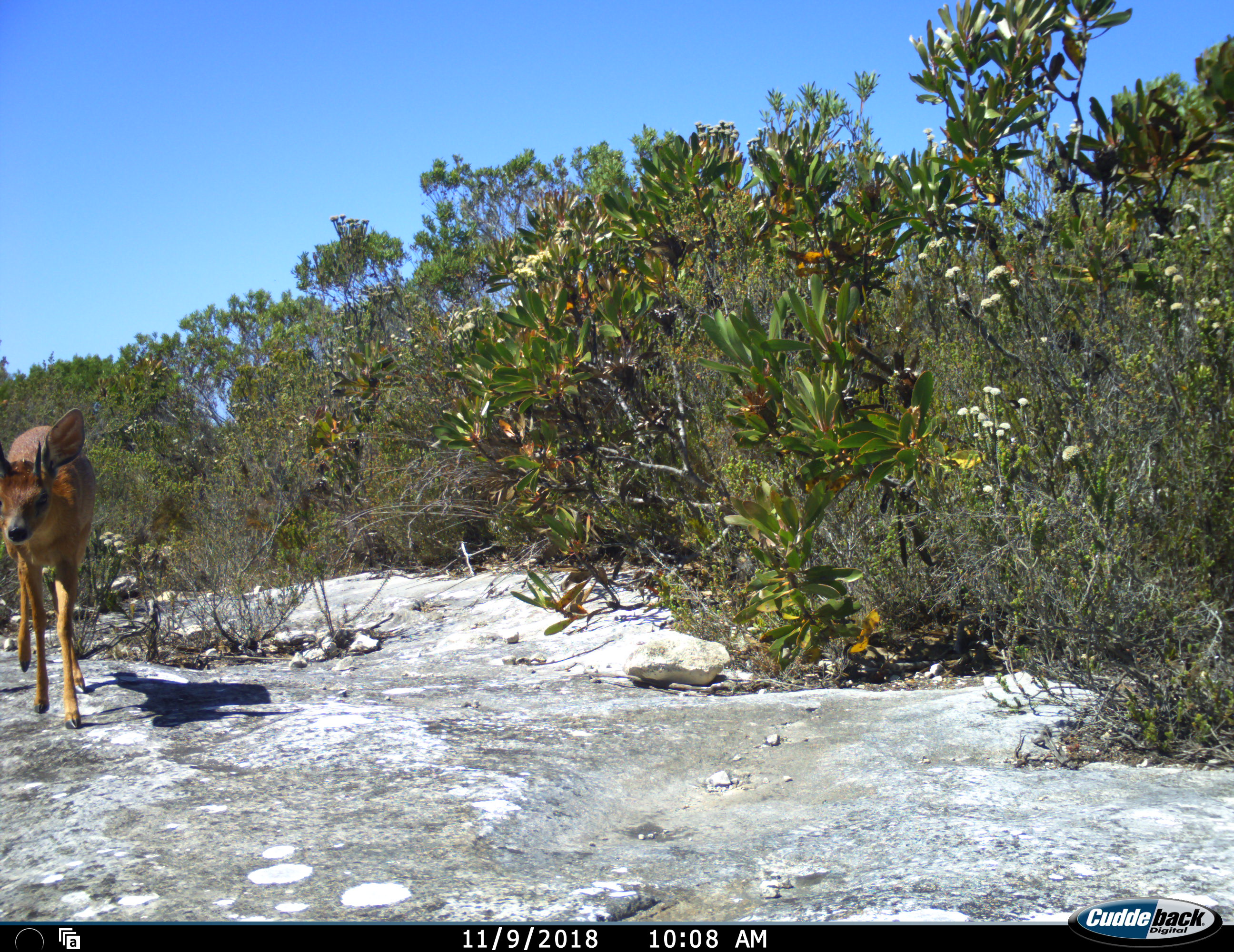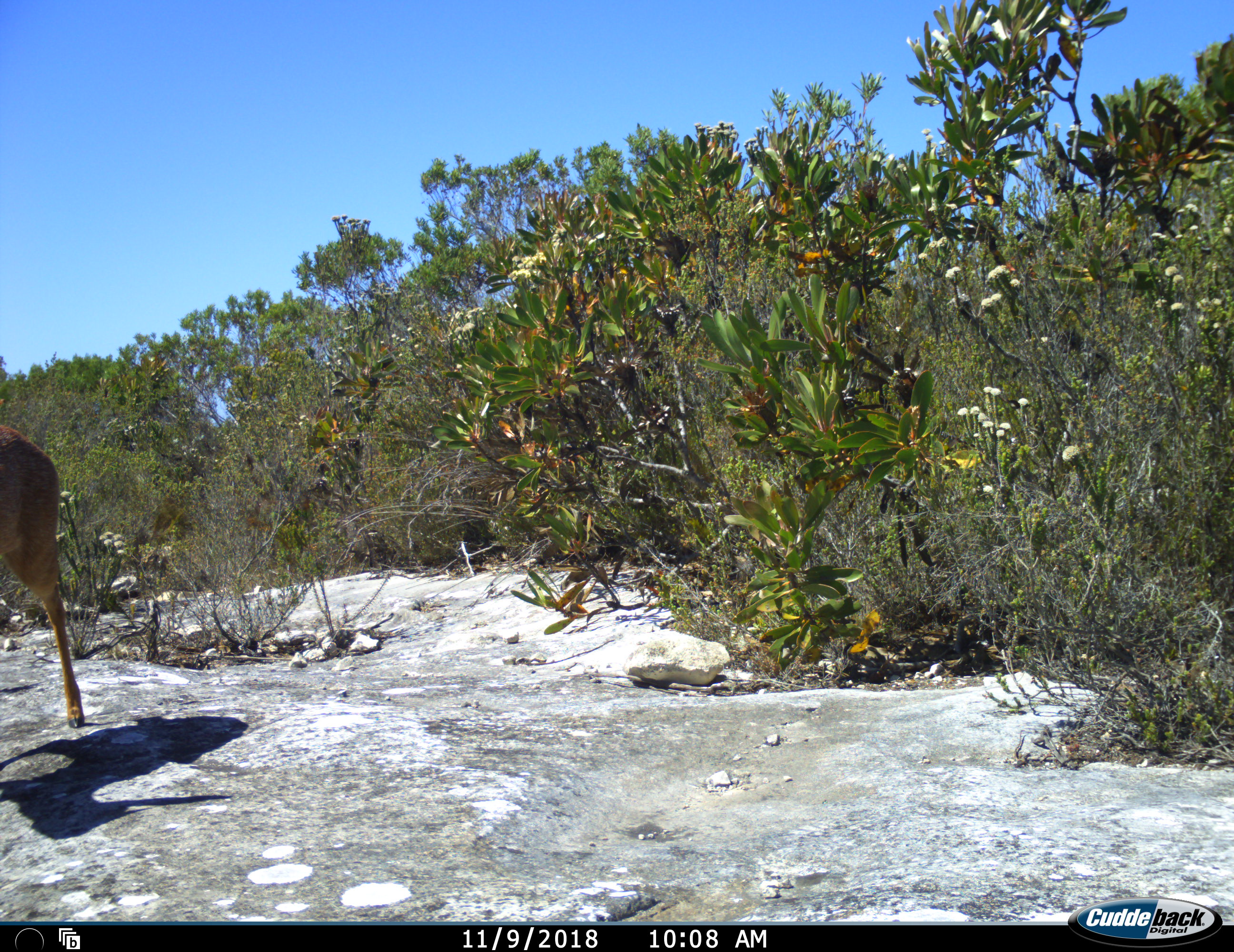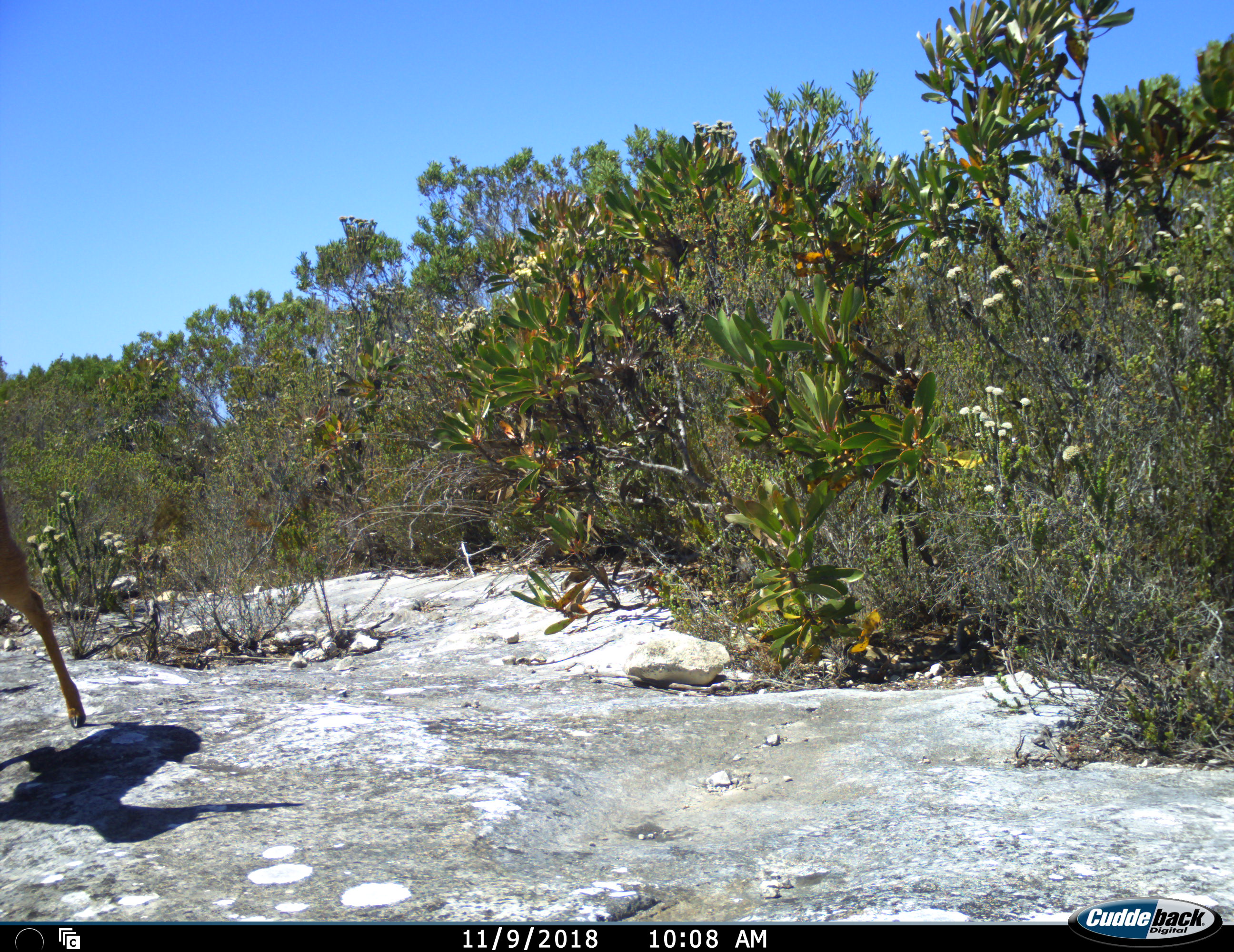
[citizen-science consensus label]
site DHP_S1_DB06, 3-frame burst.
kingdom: Animalia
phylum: Chordata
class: Mammalia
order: Artiodactyla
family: Bovidae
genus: Raphicerus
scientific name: Raphicerus melanotis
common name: grysbok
Grysbok (Raphicerus melanotis), count 1. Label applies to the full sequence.